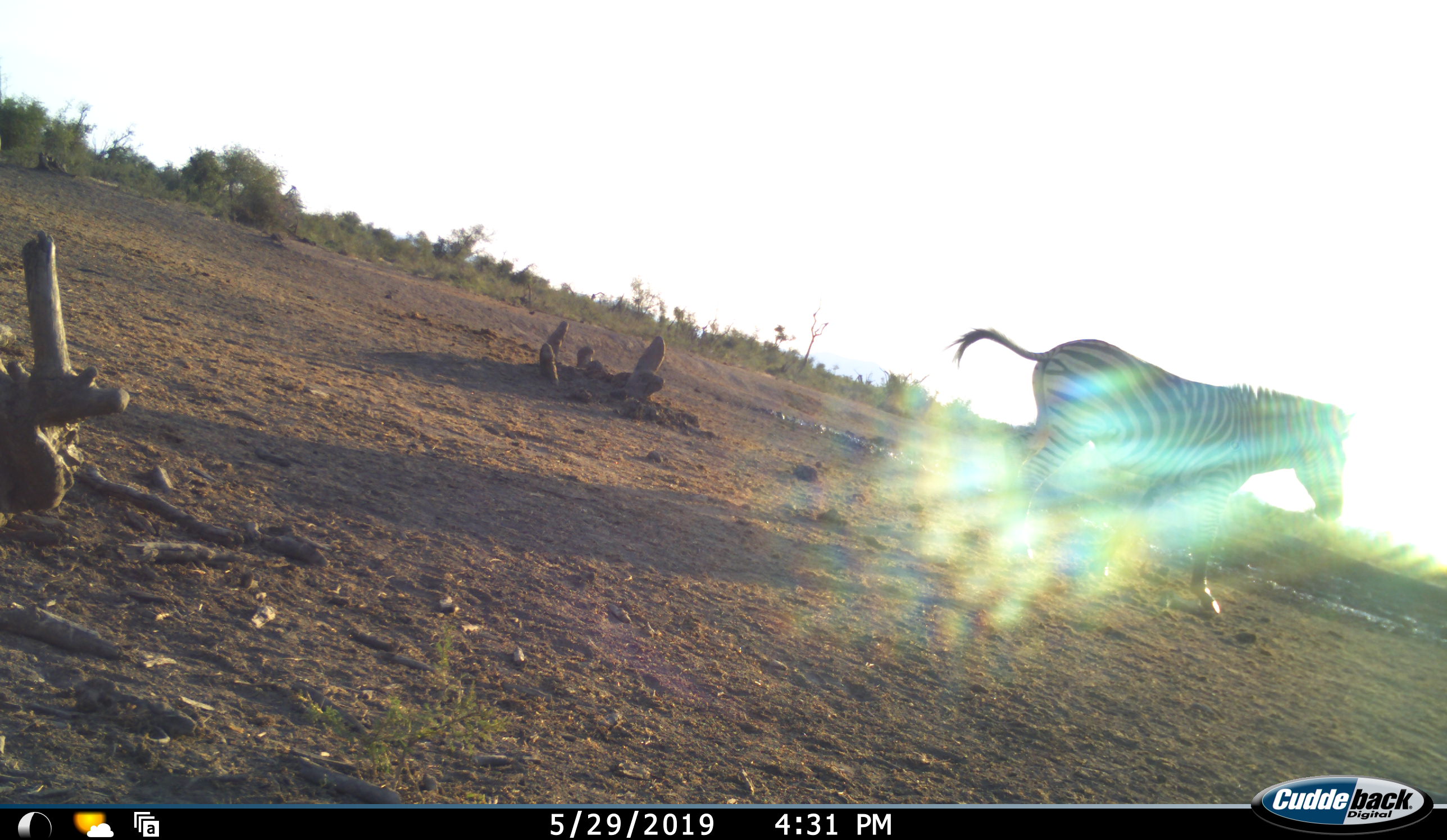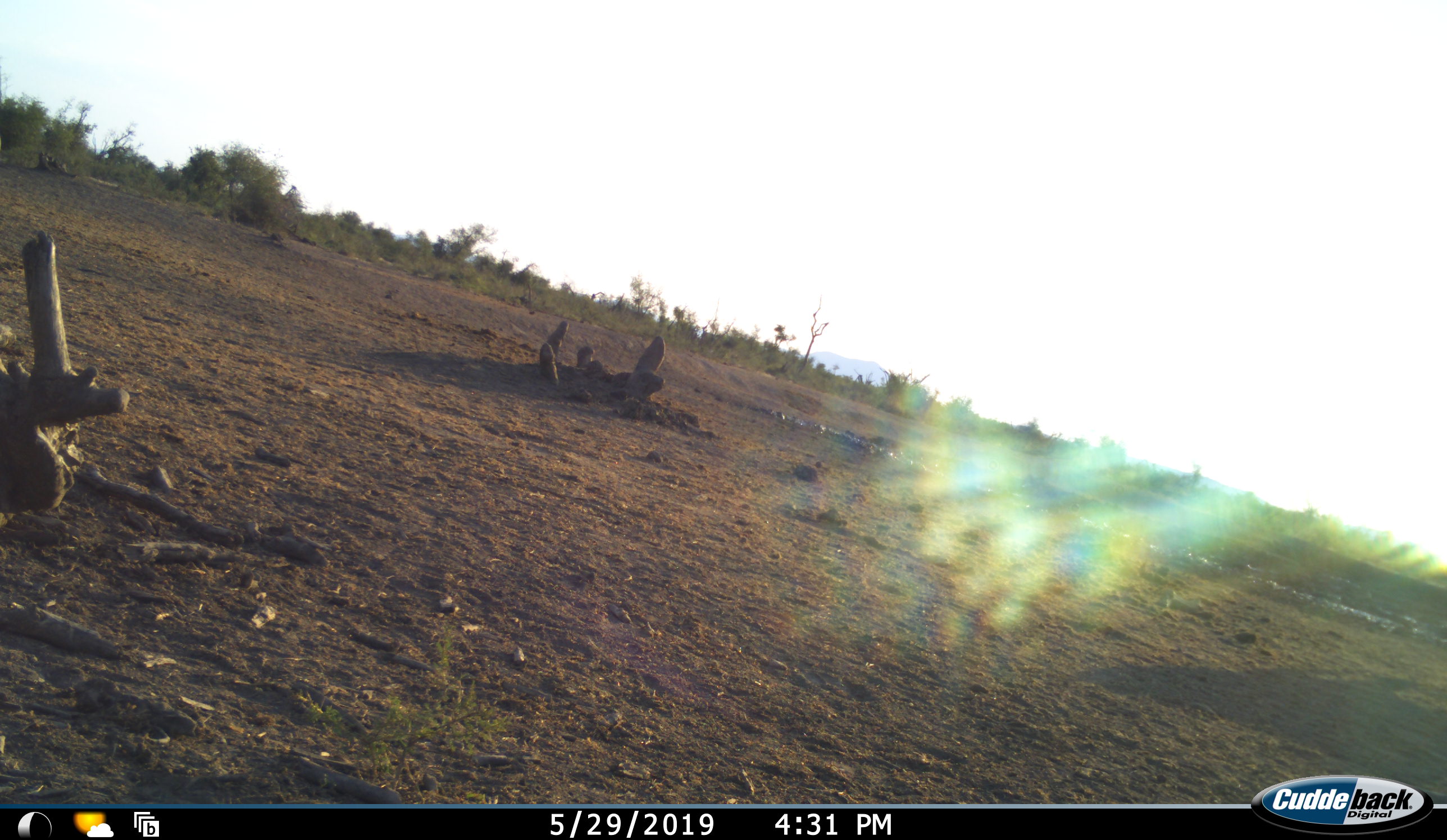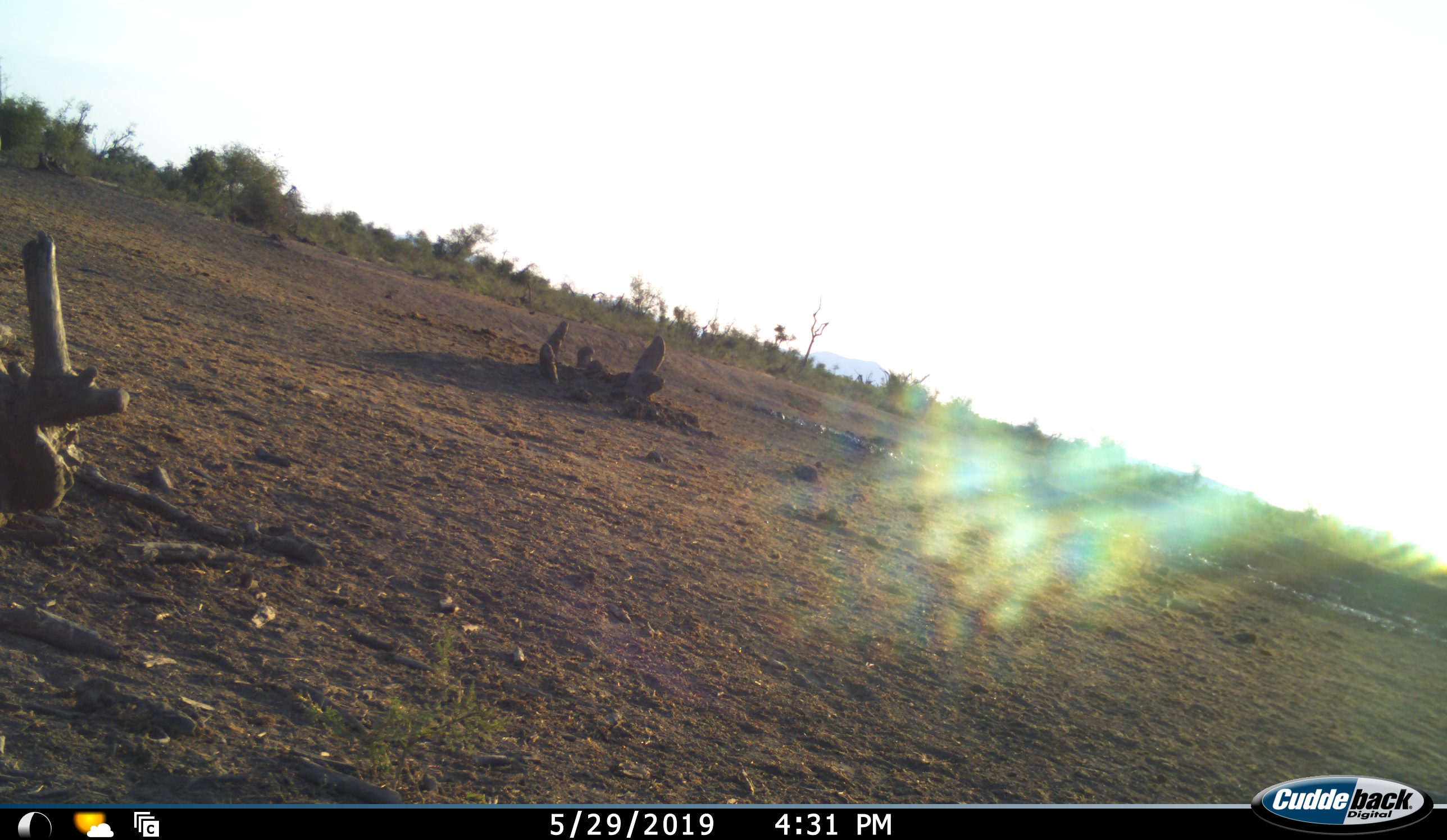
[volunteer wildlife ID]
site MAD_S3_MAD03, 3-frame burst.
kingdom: Animalia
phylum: Chordata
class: Mammalia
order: Perissodactyla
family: Equidae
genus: Equus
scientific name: Equus quagga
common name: plains zebra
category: zebraplains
Zebraplains (plains zebra) (Equus quagga), count 1. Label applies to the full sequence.